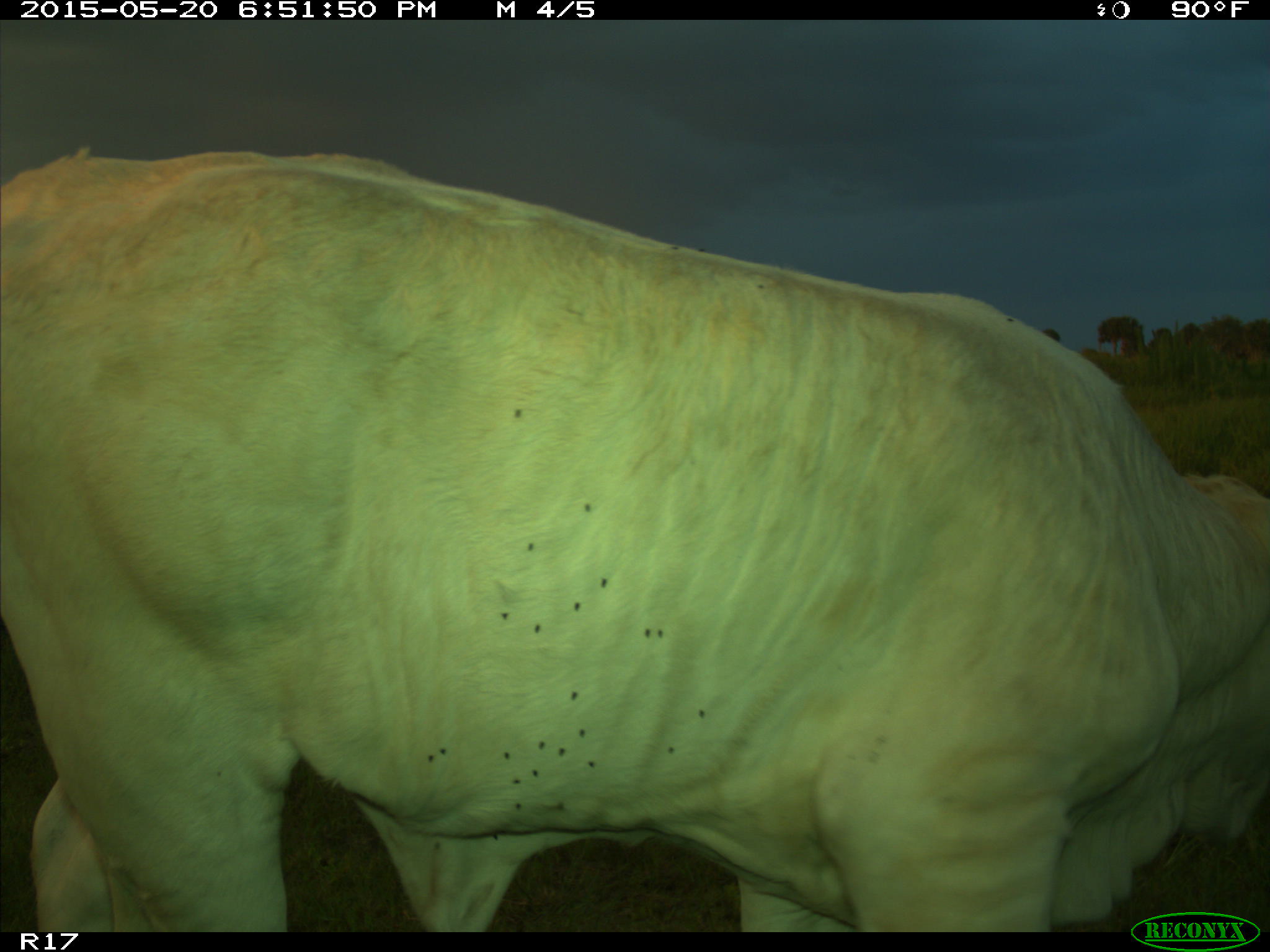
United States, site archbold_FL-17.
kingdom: Animalia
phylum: Chordata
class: Mammalia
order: Artiodactyla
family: Bovidae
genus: Bos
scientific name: Bos taurus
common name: domestic cow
Bos taurus (domestic cow).